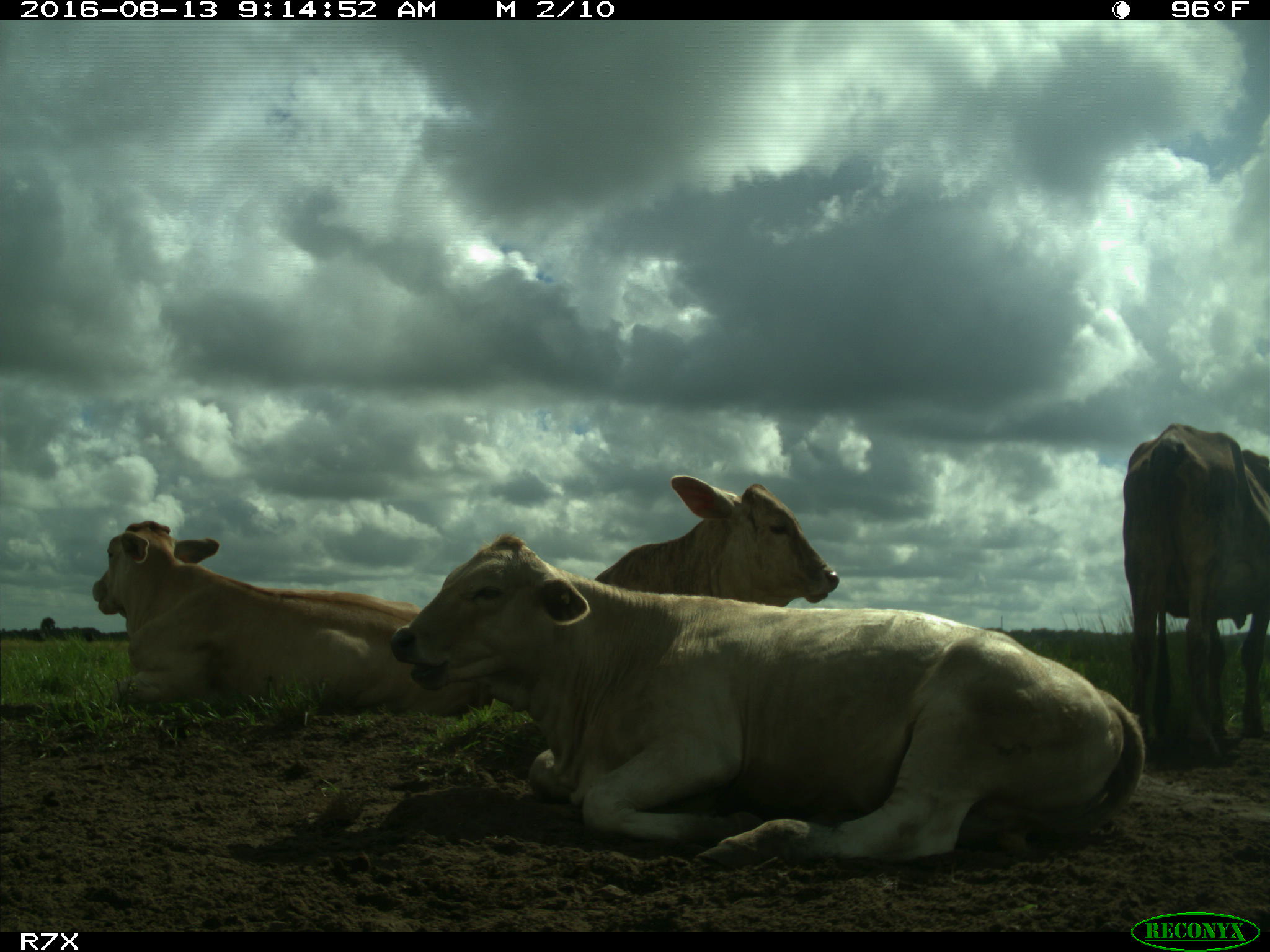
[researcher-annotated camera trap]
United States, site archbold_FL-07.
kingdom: Animalia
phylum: Chordata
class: Mammalia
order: Artiodactyla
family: Bovidae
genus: Bos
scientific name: Bos taurus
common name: domestic cow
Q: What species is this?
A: Bos taurus (domestic cow).